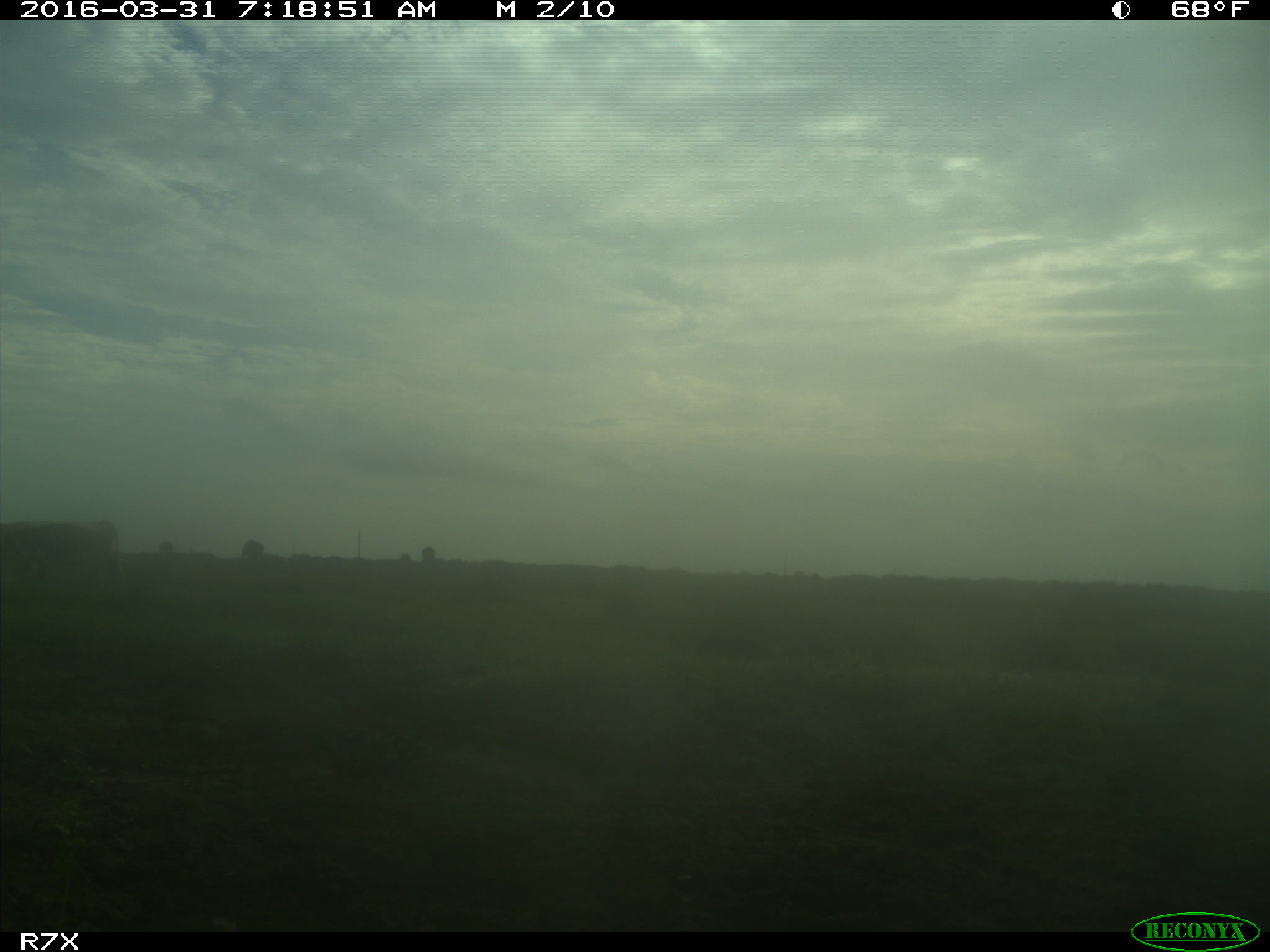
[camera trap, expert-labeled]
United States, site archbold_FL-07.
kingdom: Animalia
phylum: Chordata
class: Mammalia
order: Artiodactyla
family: Bovidae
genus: Bos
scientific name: Bos taurus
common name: domestic cow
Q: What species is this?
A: Bos taurus (domestic cow).